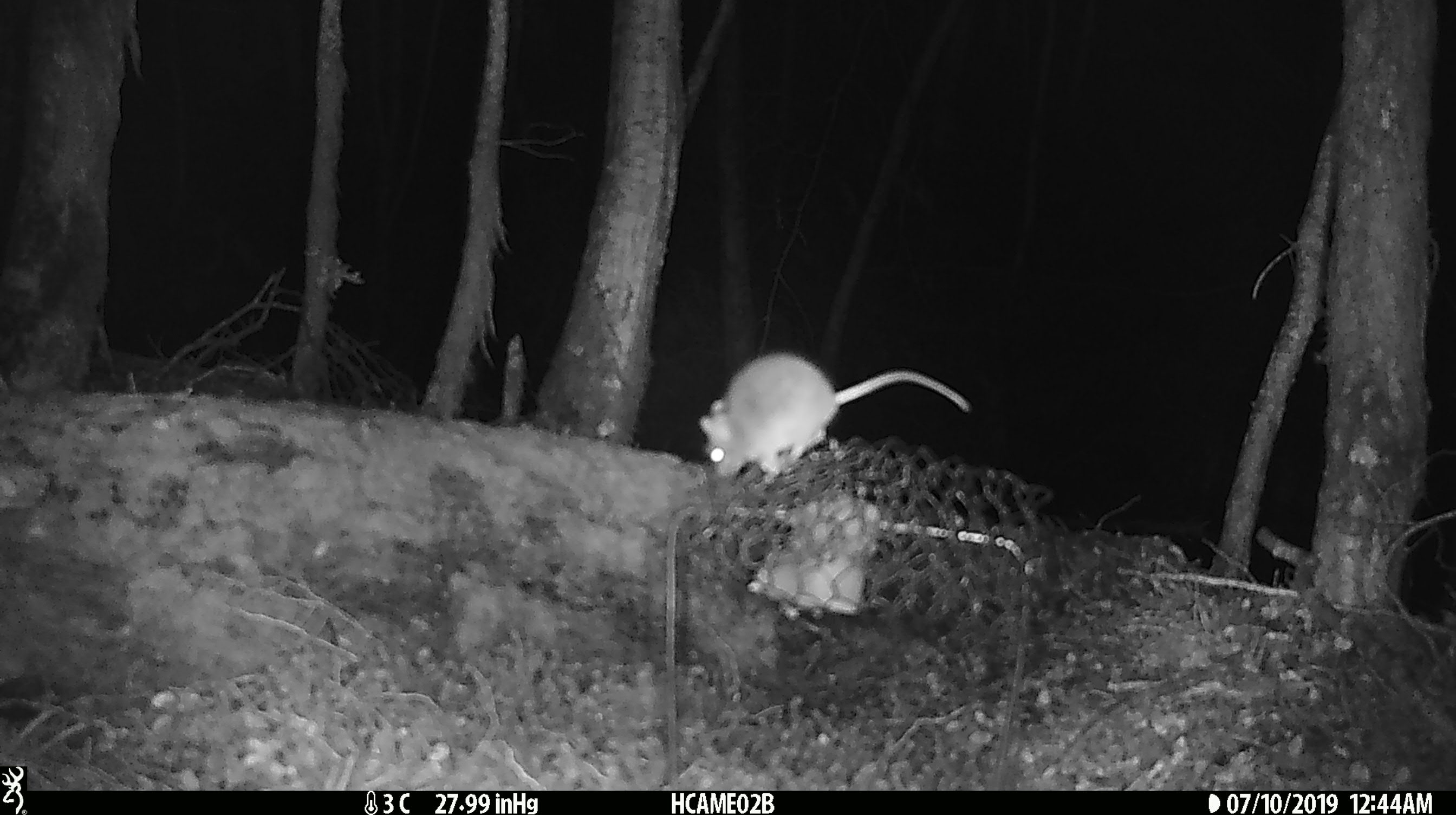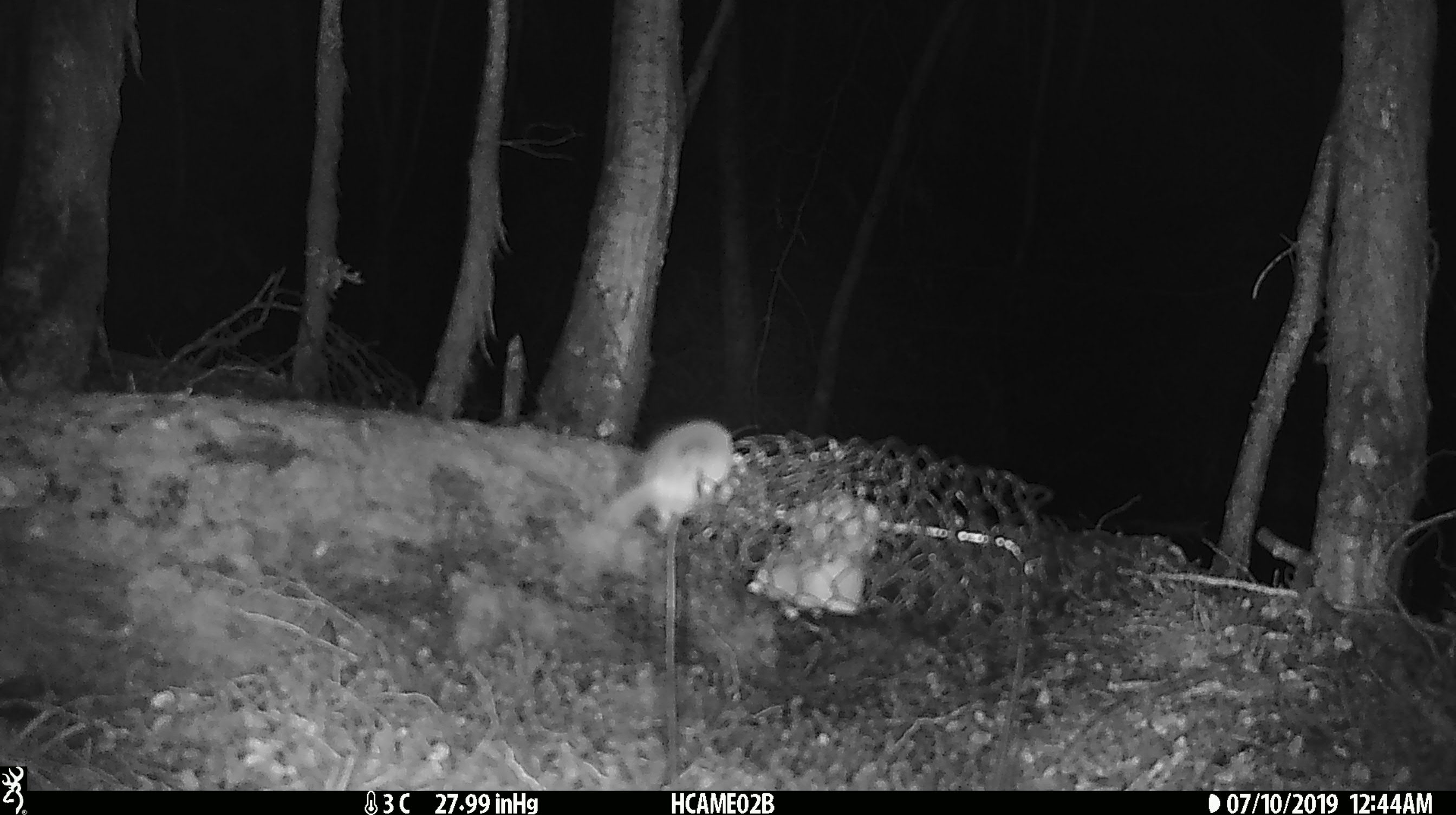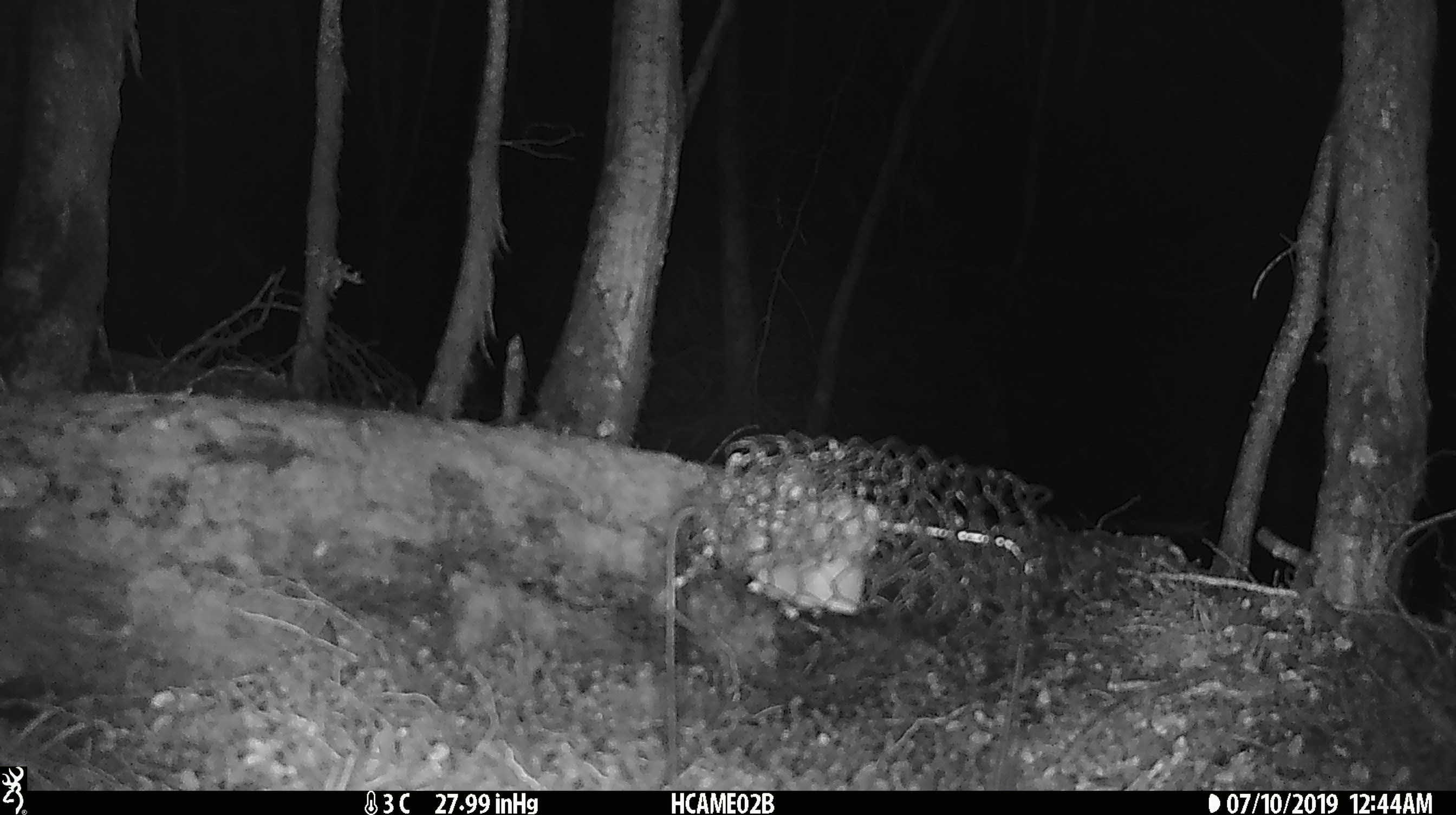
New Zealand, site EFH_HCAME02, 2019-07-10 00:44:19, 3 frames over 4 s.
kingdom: Animalia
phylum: Chordata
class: Mammalia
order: Rodentia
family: Muridae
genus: Mus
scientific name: Mus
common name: mouse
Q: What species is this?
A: Mouse (Mus).